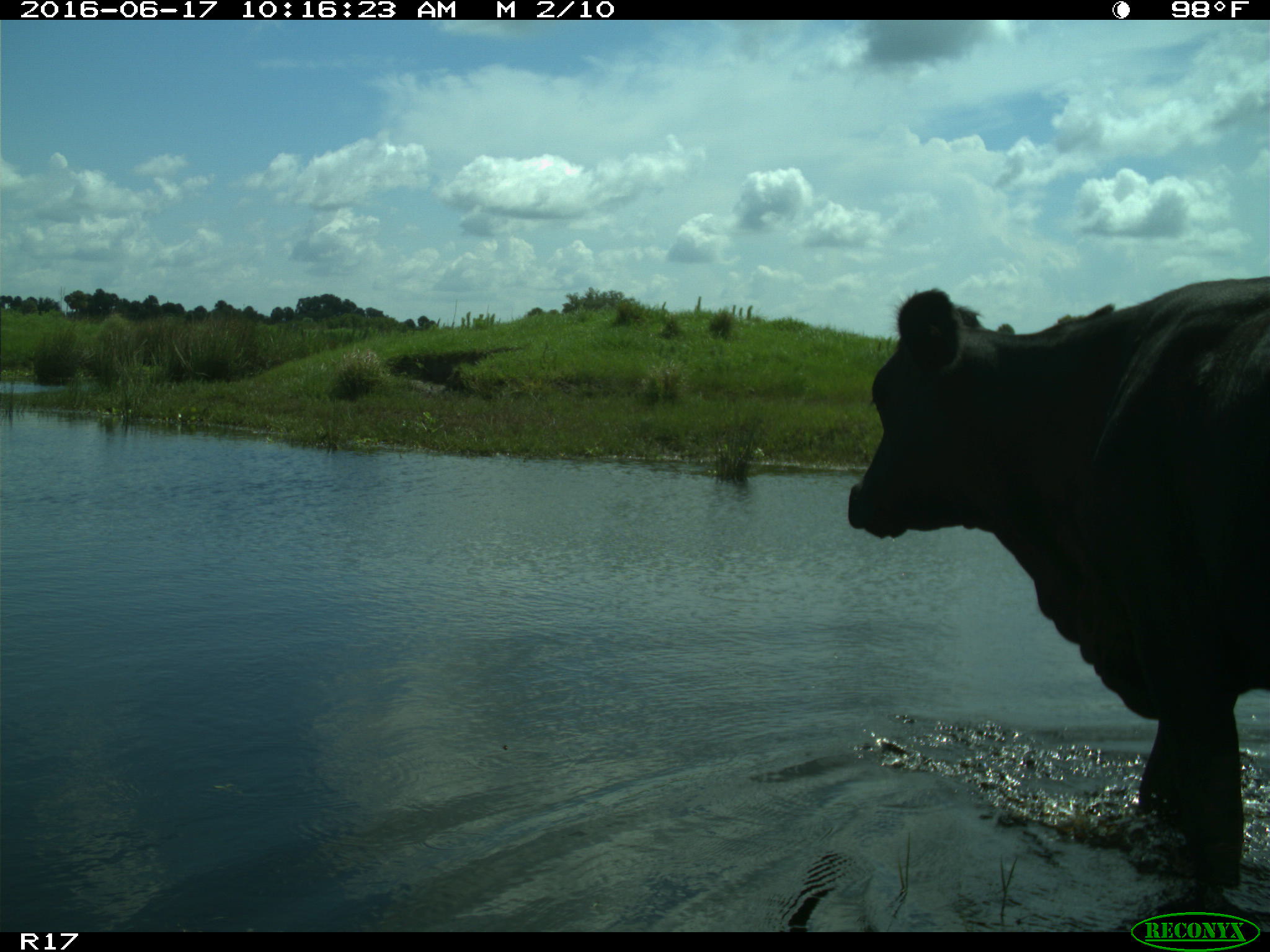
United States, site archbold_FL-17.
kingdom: Animalia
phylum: Chordata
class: Mammalia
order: Artiodactyla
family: Bovidae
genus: Bos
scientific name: Bos taurus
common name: domestic cow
Bos taurus (domestic cow).